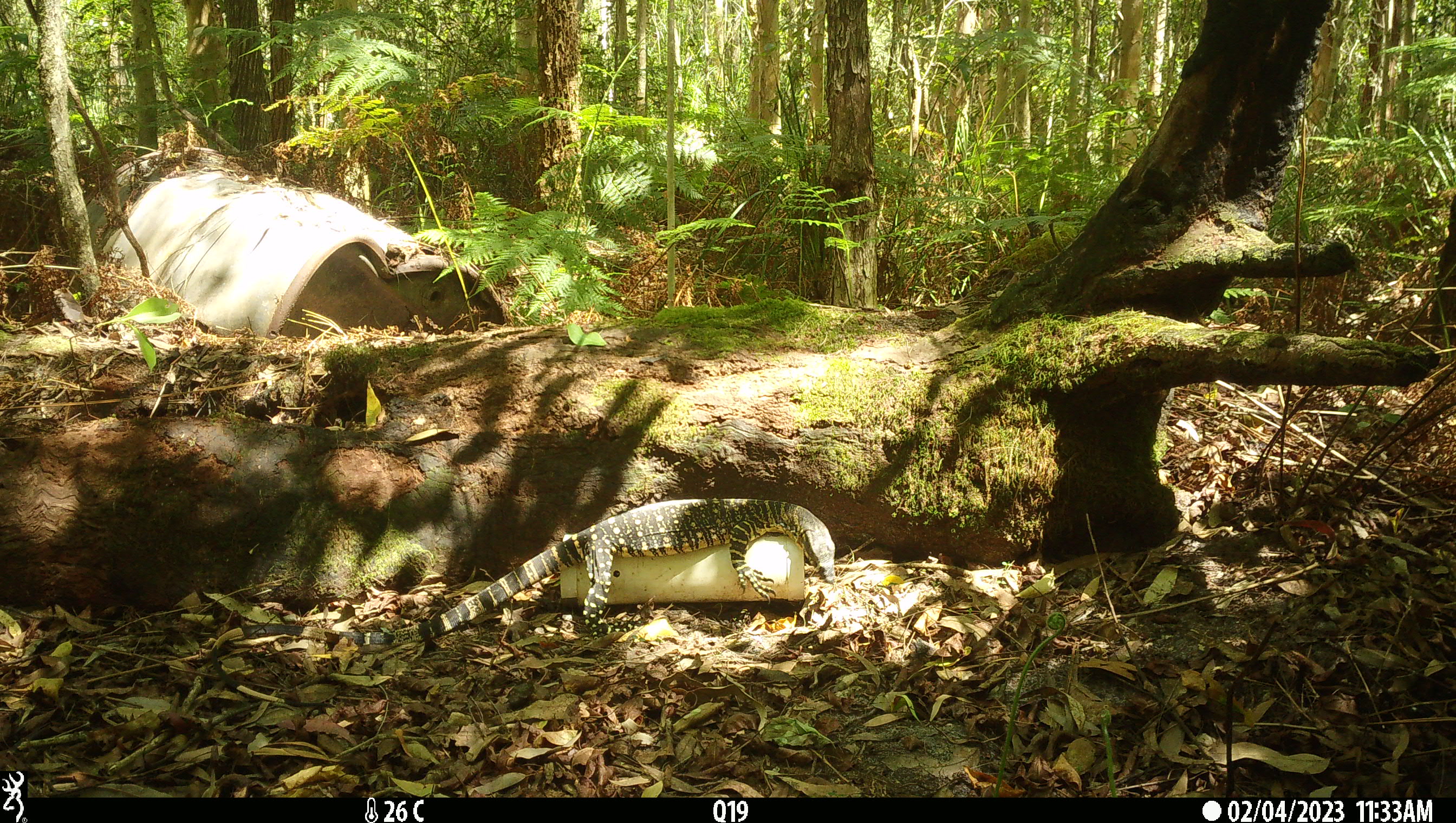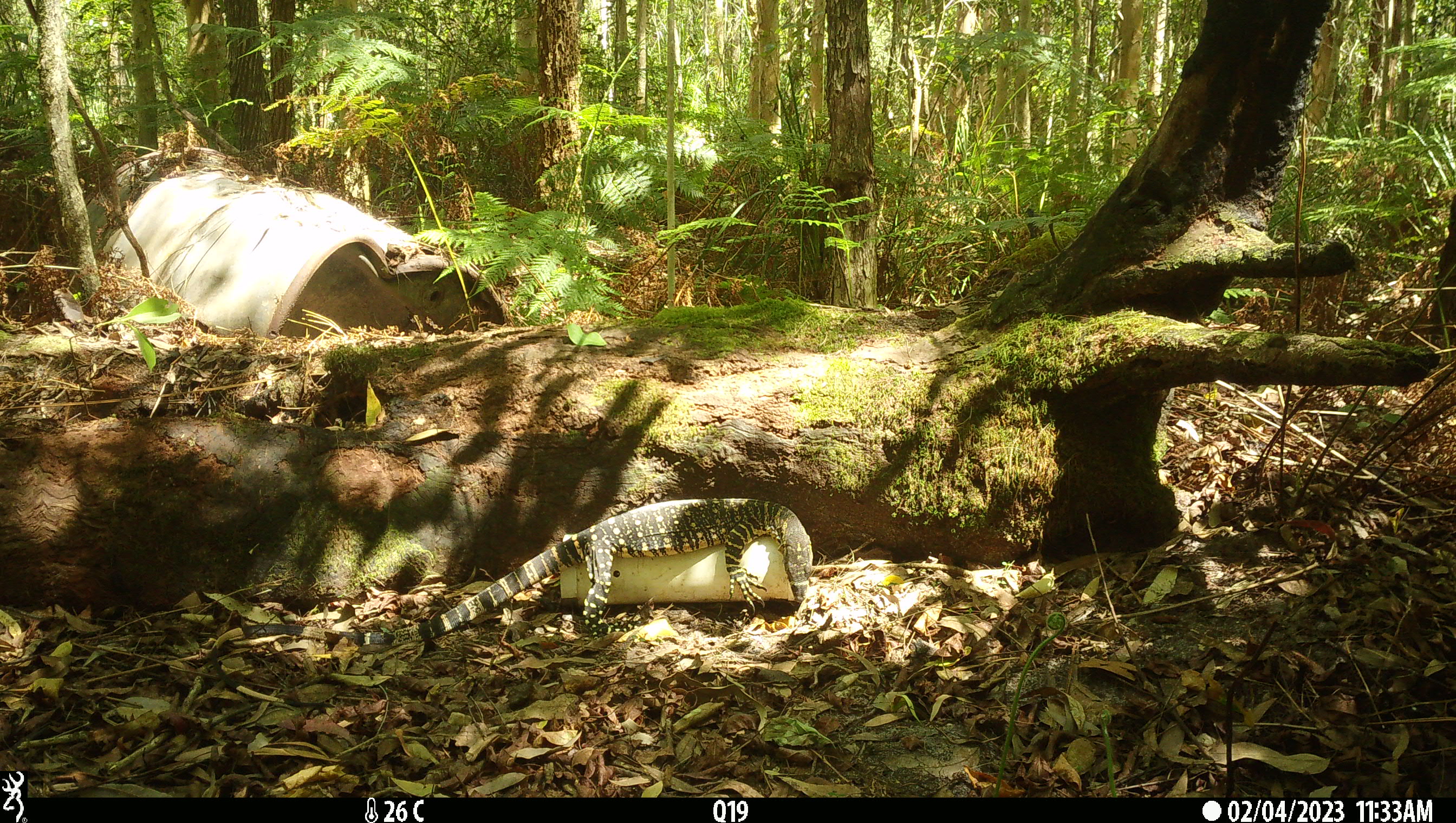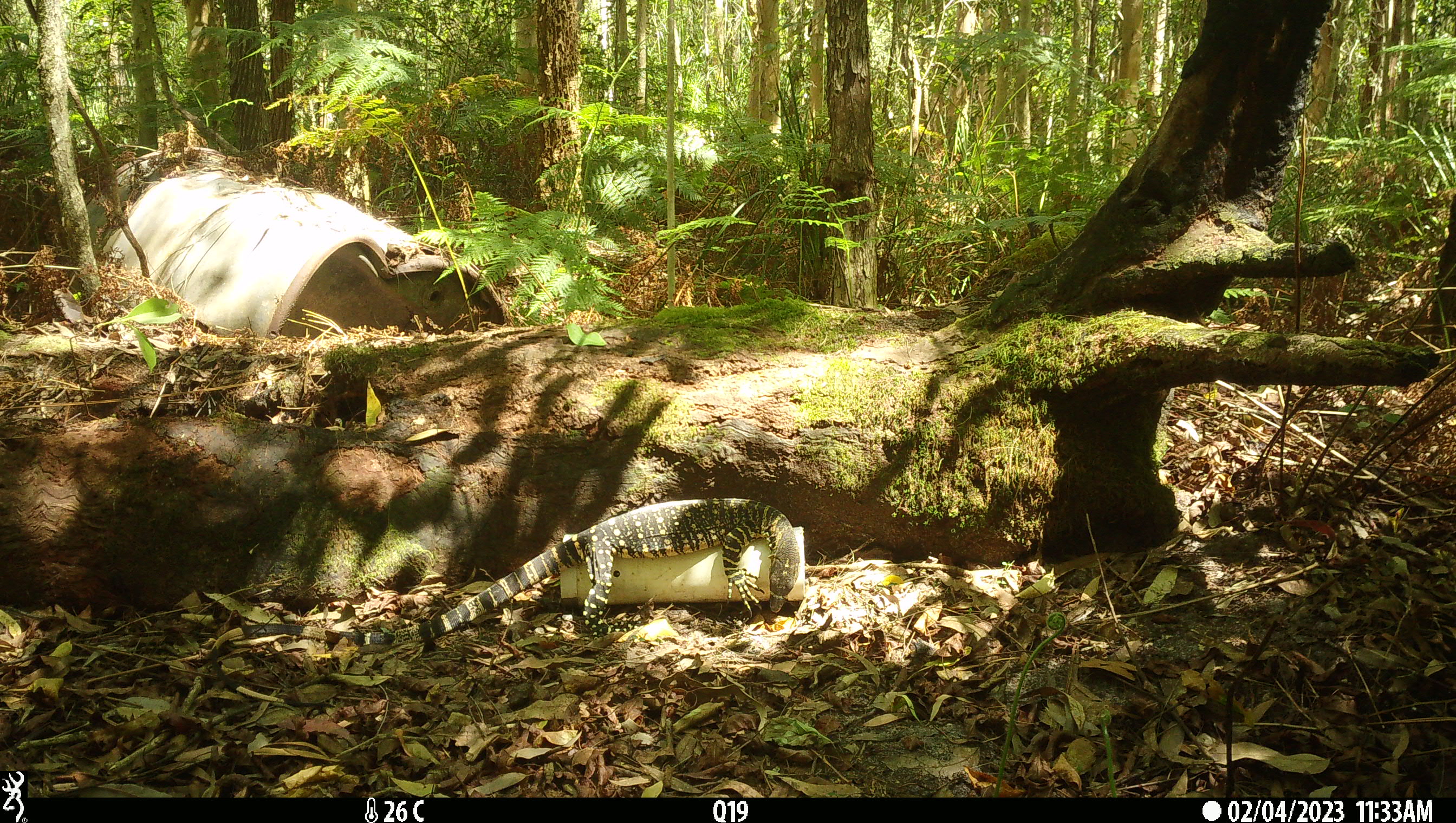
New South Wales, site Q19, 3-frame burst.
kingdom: Animalia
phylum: Chordata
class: Reptilia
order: Squamata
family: Varanidae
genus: Varanus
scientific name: Varanus varius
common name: lace monitor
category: goanna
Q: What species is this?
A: Goanna (lace monitor) (Varanus varius).